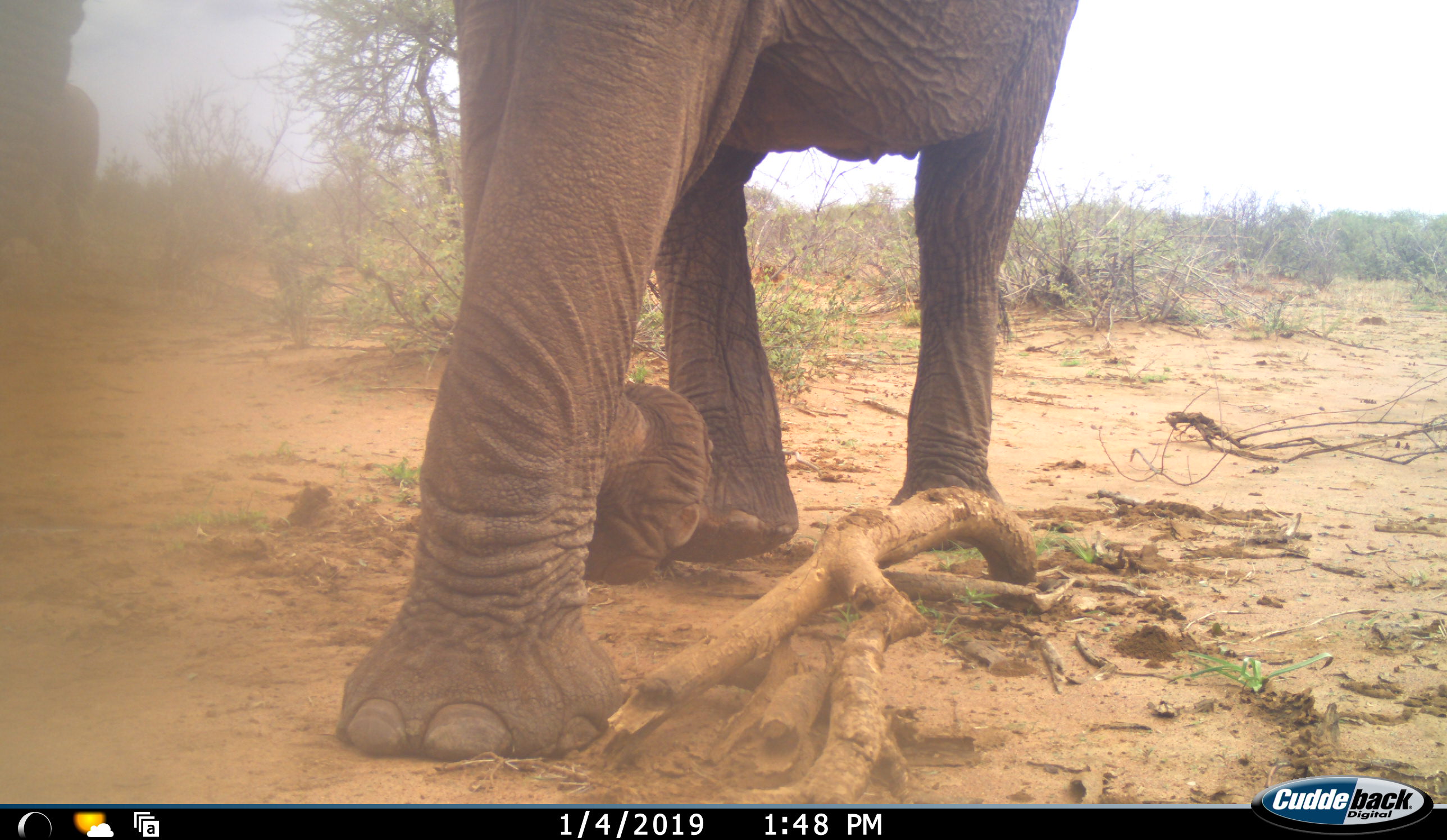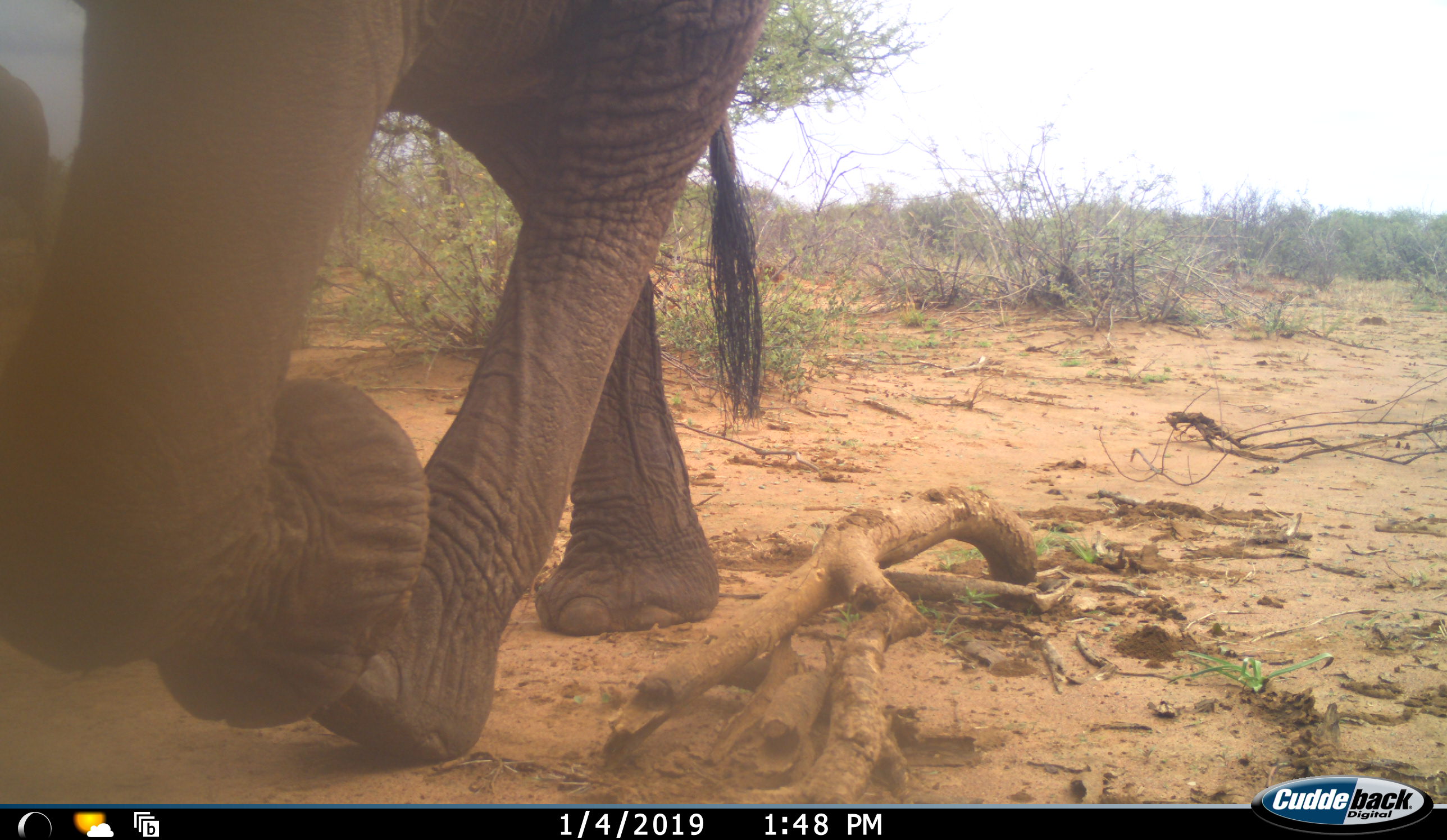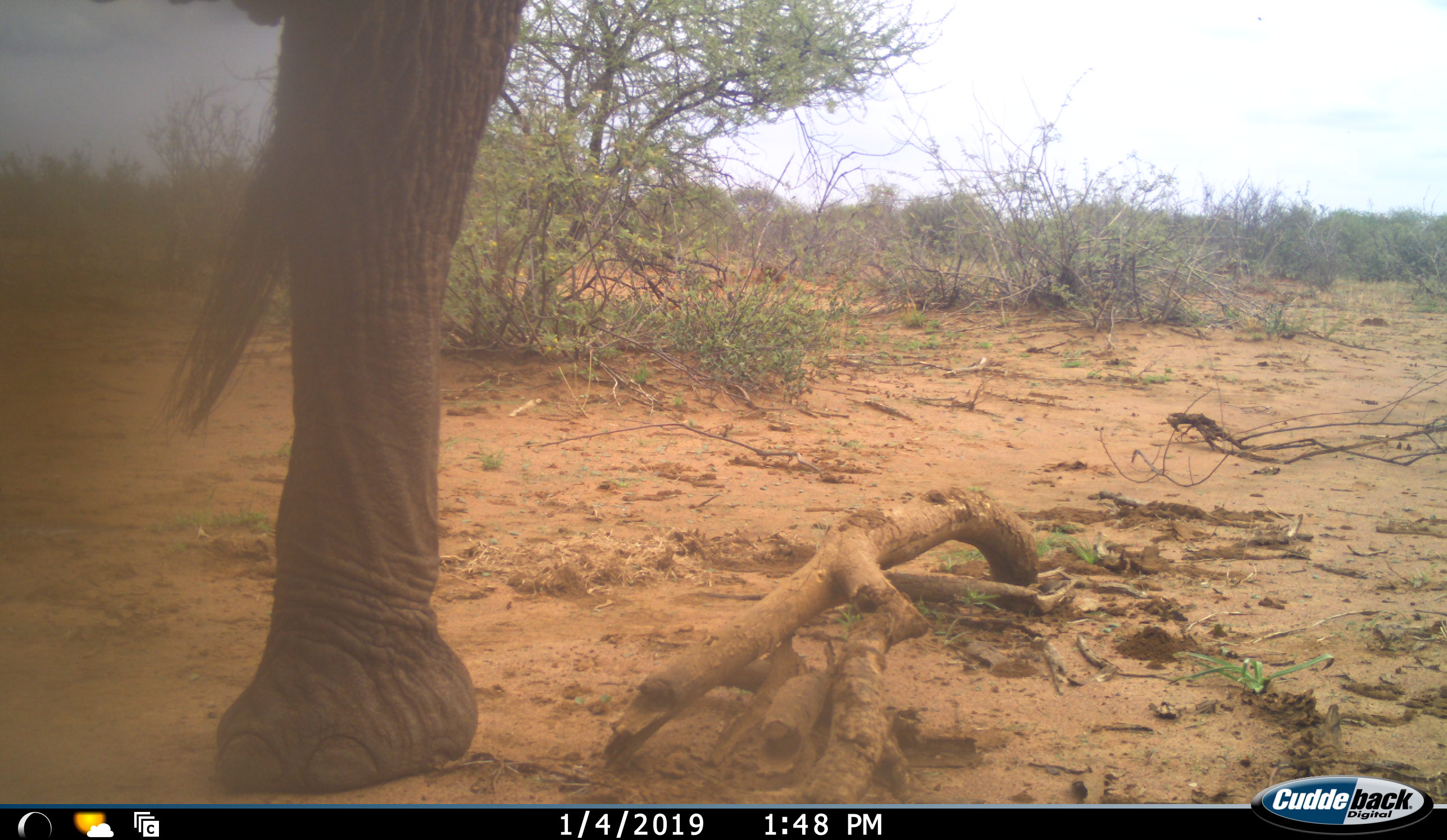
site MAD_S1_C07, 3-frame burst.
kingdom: Animalia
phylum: Chordata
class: Mammalia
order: Proboscidea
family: Elephantidae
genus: Loxodonta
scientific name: Loxodonta africana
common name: african bush elephant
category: elephant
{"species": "elephant (african bush elephant) (Loxodonta africana)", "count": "2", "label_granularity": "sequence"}